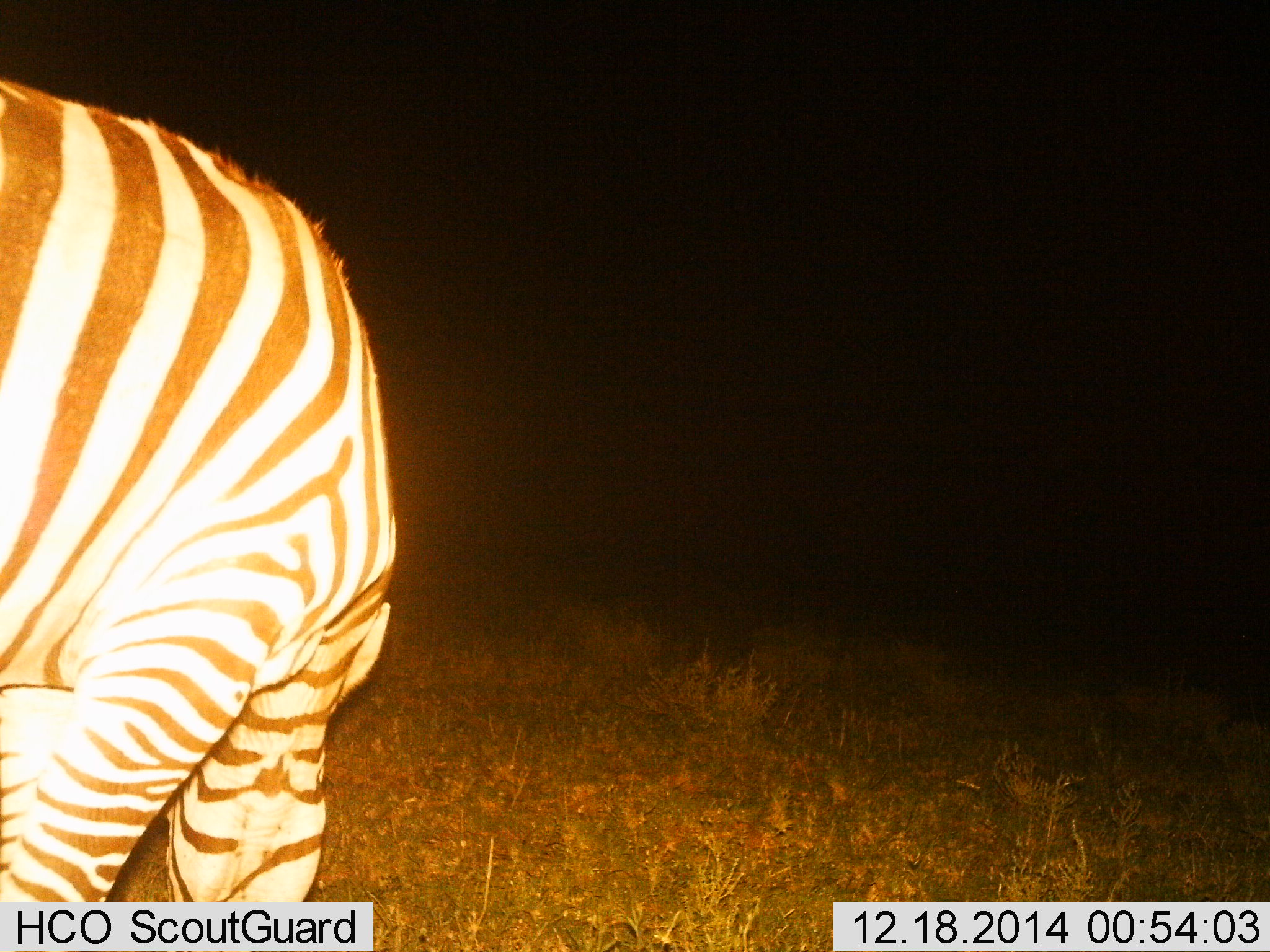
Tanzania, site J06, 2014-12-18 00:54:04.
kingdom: Animalia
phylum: Chordata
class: Mammalia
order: Perissodactyla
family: Equidae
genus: Equus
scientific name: Equus quagga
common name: plains zebra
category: zebra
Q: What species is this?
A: Zebra (plains zebra) (Equus quagga).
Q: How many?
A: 1.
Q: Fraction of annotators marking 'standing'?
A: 30%.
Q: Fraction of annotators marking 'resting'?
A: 0%.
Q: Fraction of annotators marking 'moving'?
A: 20%.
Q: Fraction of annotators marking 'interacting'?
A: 0%.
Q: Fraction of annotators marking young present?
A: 0%.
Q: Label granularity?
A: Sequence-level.